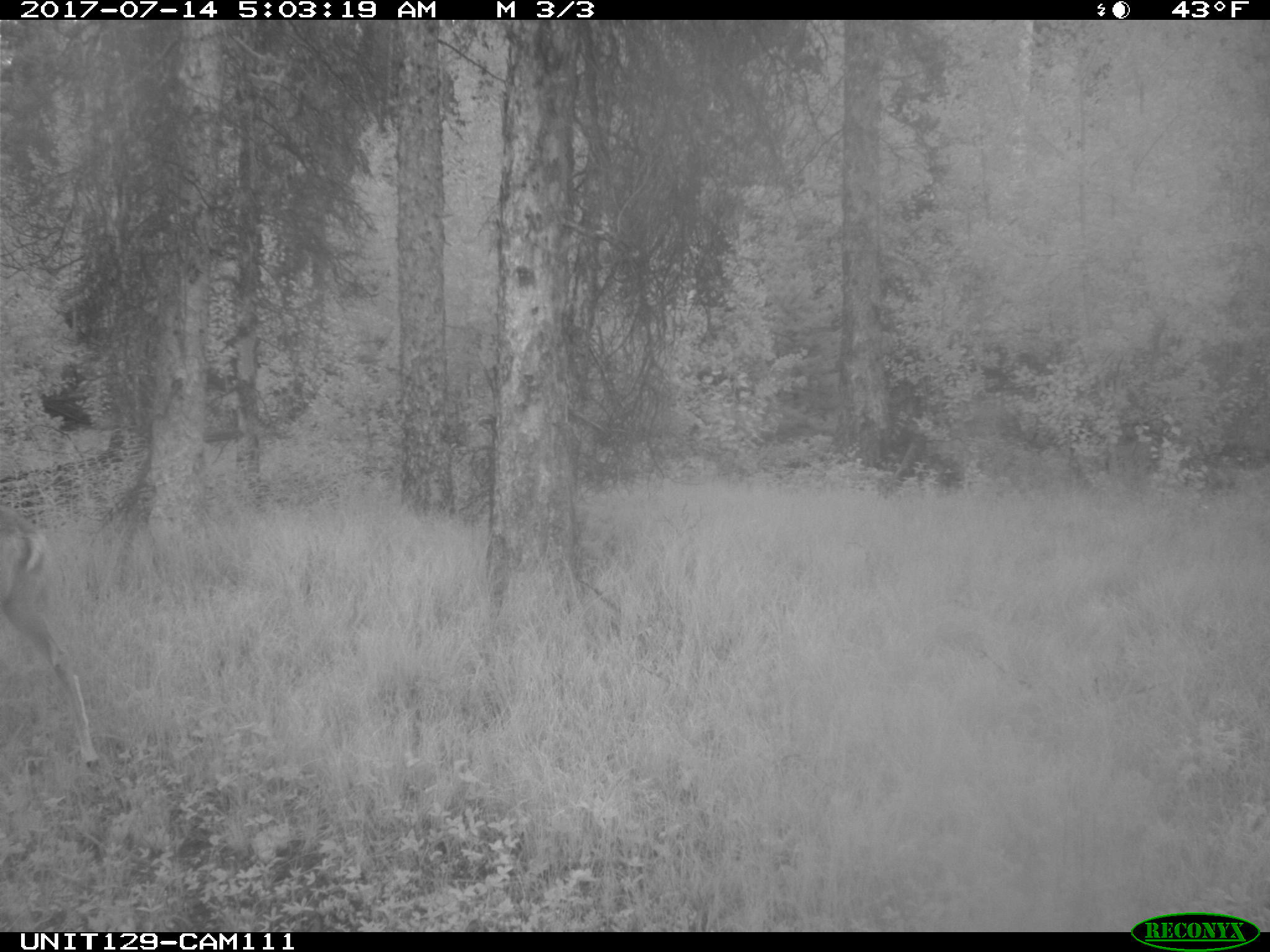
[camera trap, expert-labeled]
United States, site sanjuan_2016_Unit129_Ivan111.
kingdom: Animalia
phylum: Chordata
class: Mammalia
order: Artiodactyla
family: Cervidae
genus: Odocoileus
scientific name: Odocoileus hemionus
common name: mule deer